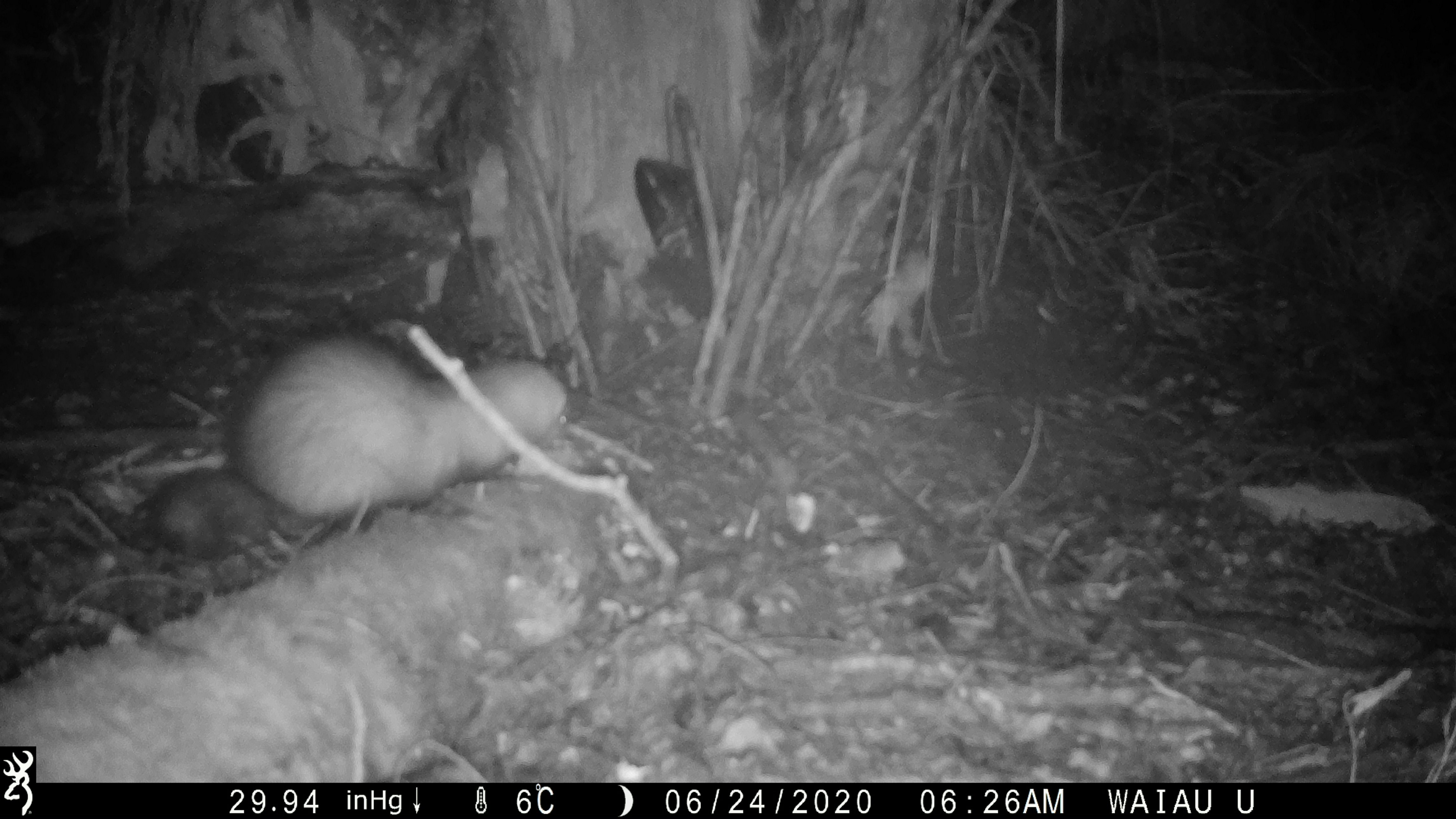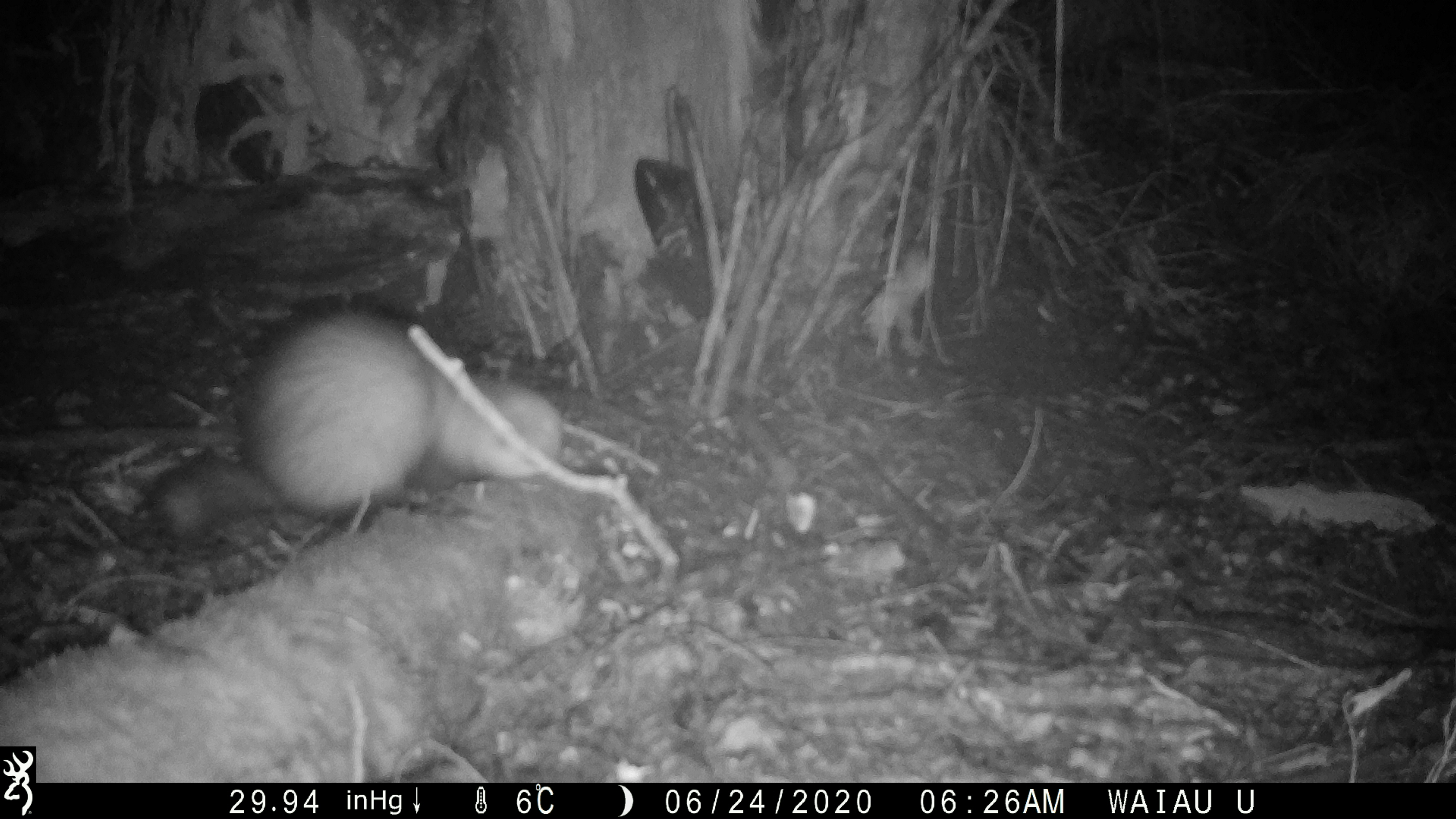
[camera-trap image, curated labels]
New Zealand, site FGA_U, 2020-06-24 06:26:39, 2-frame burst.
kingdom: Animalia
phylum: Chordata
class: Mammalia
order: Carnivora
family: Mustelidae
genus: Mustela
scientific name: Mustela furo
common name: ferret